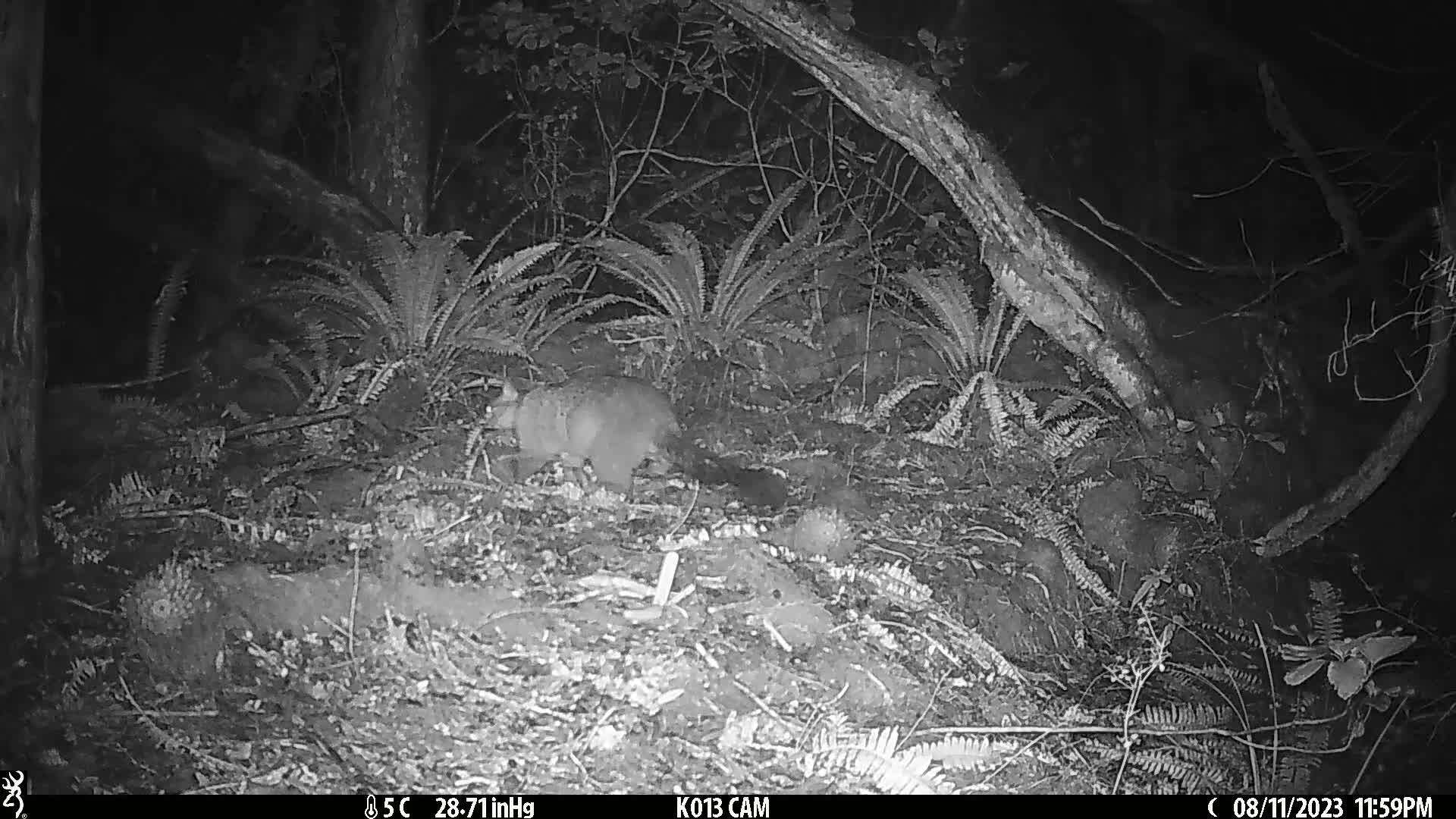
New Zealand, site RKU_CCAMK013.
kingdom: Animalia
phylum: Chordata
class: Mammalia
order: Diprotodontia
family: Phalangeridae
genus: Trichosurus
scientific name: Trichosurus vulpecula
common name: common brushtail possum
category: possum